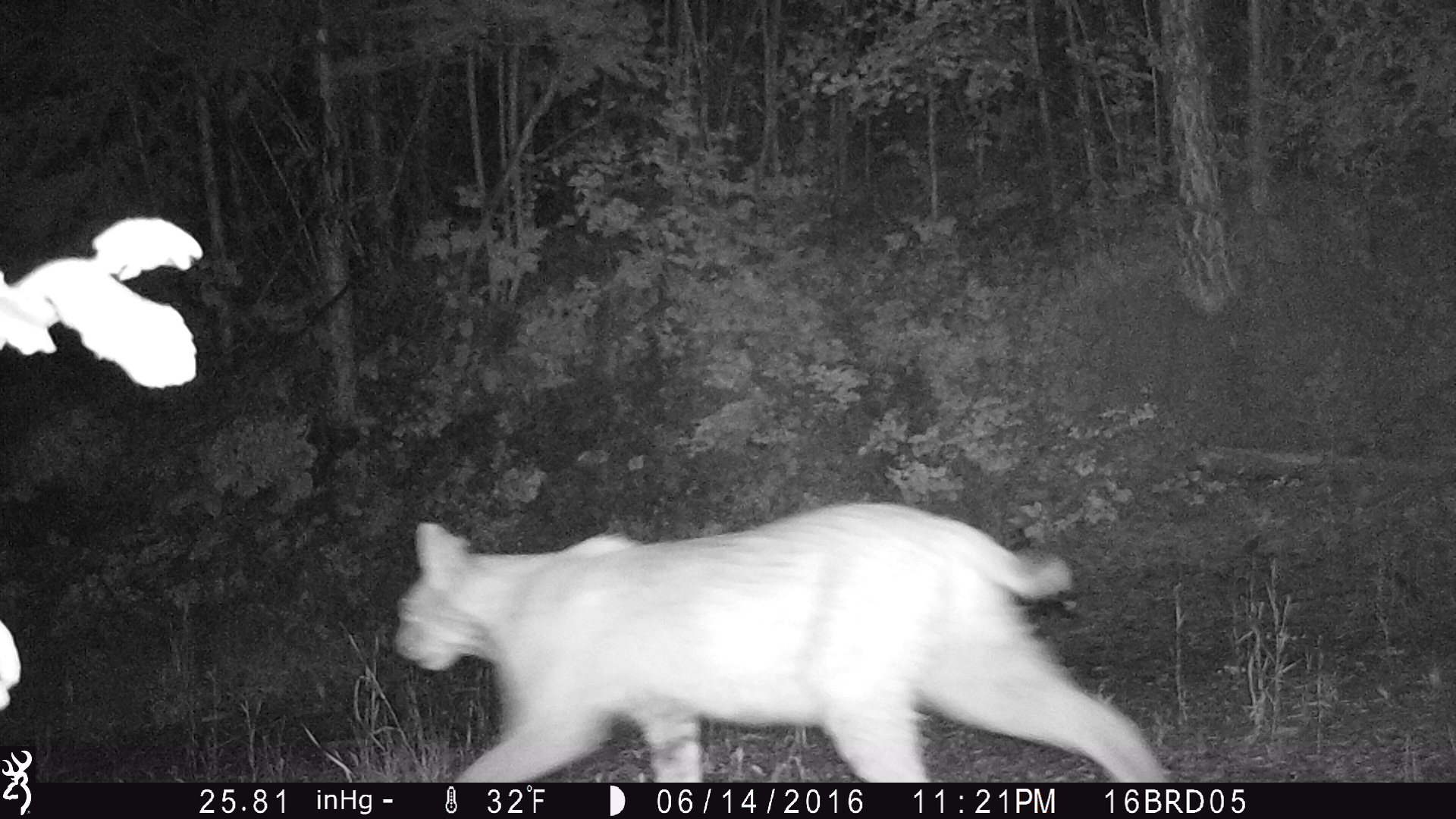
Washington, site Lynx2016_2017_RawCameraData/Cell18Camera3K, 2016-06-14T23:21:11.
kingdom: Animalia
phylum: Chordata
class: Mammalia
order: Carnivora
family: Felidae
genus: Lynx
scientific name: Lynx rufus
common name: bobcat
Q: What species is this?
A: Lynx rufus (bobcat).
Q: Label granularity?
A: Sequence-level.